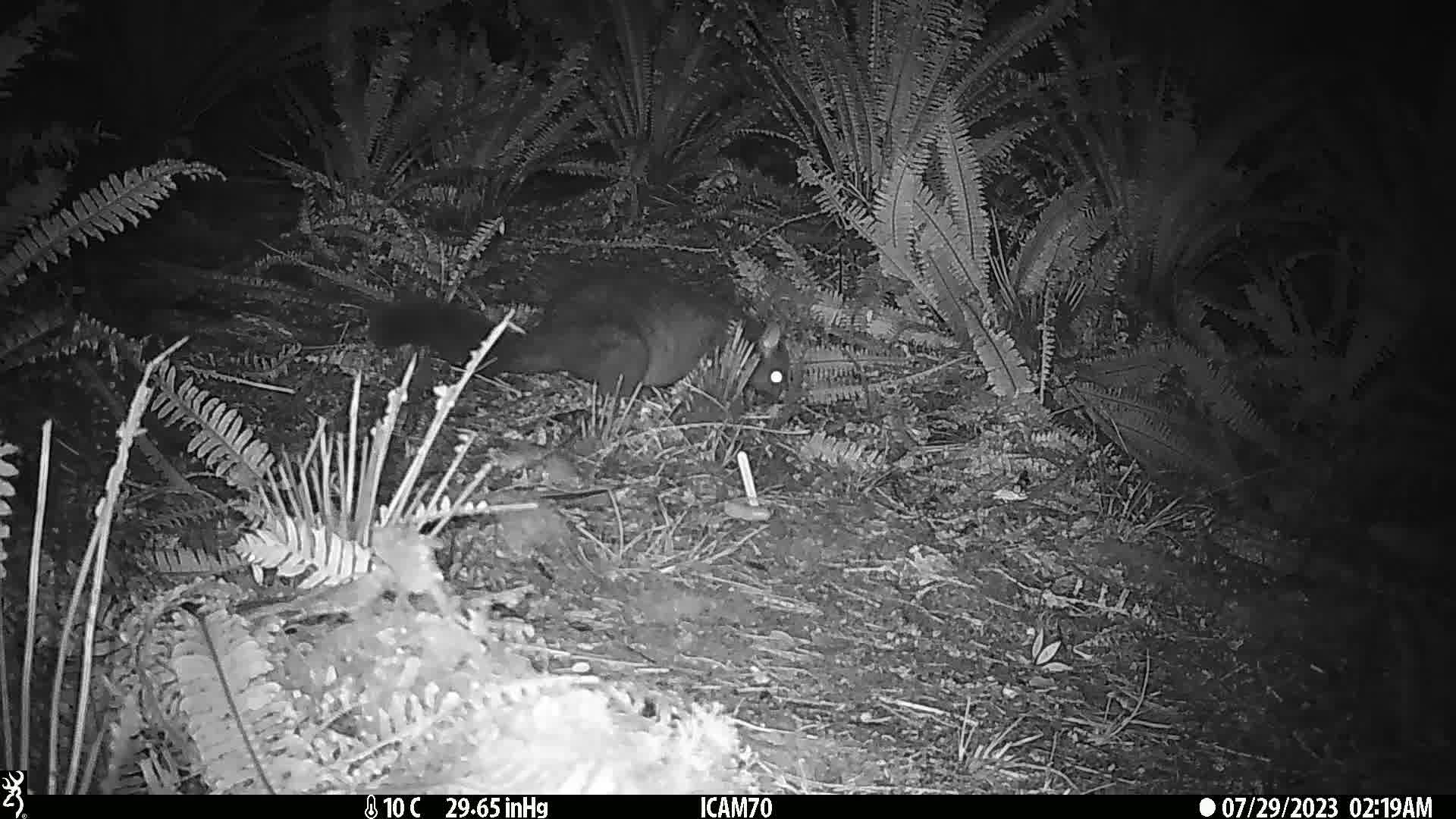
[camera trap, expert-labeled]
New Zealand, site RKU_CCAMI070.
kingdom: Animalia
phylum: Chordata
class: Mammalia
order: Diprotodontia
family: Phalangeridae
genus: Trichosurus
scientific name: Trichosurus vulpecula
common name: common brushtail possum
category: possum